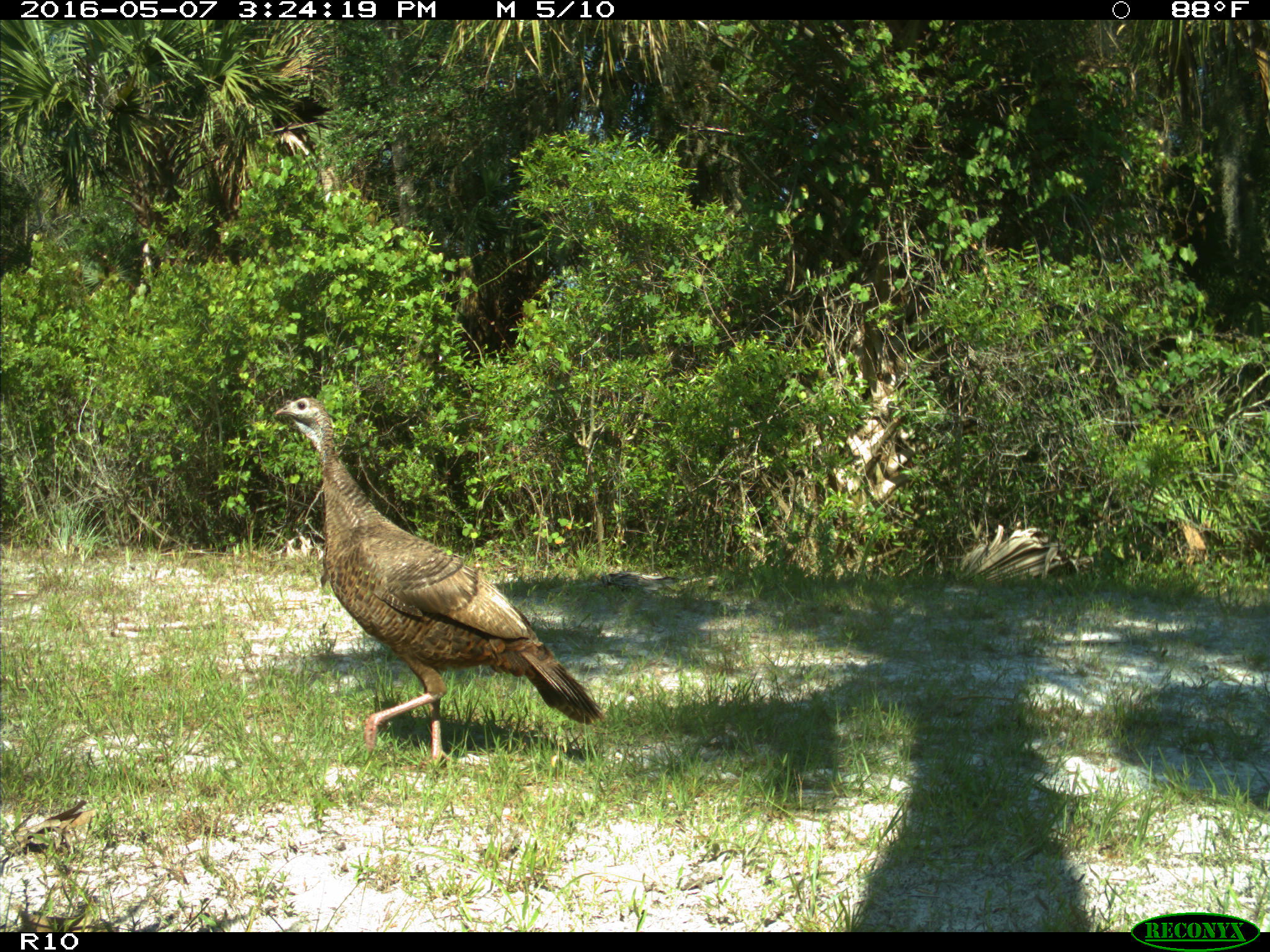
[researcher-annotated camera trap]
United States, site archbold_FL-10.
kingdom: Animalia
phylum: Chordata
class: Aves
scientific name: Aves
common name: birds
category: unidentified bird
Unidentified bird (birds) (Aves).